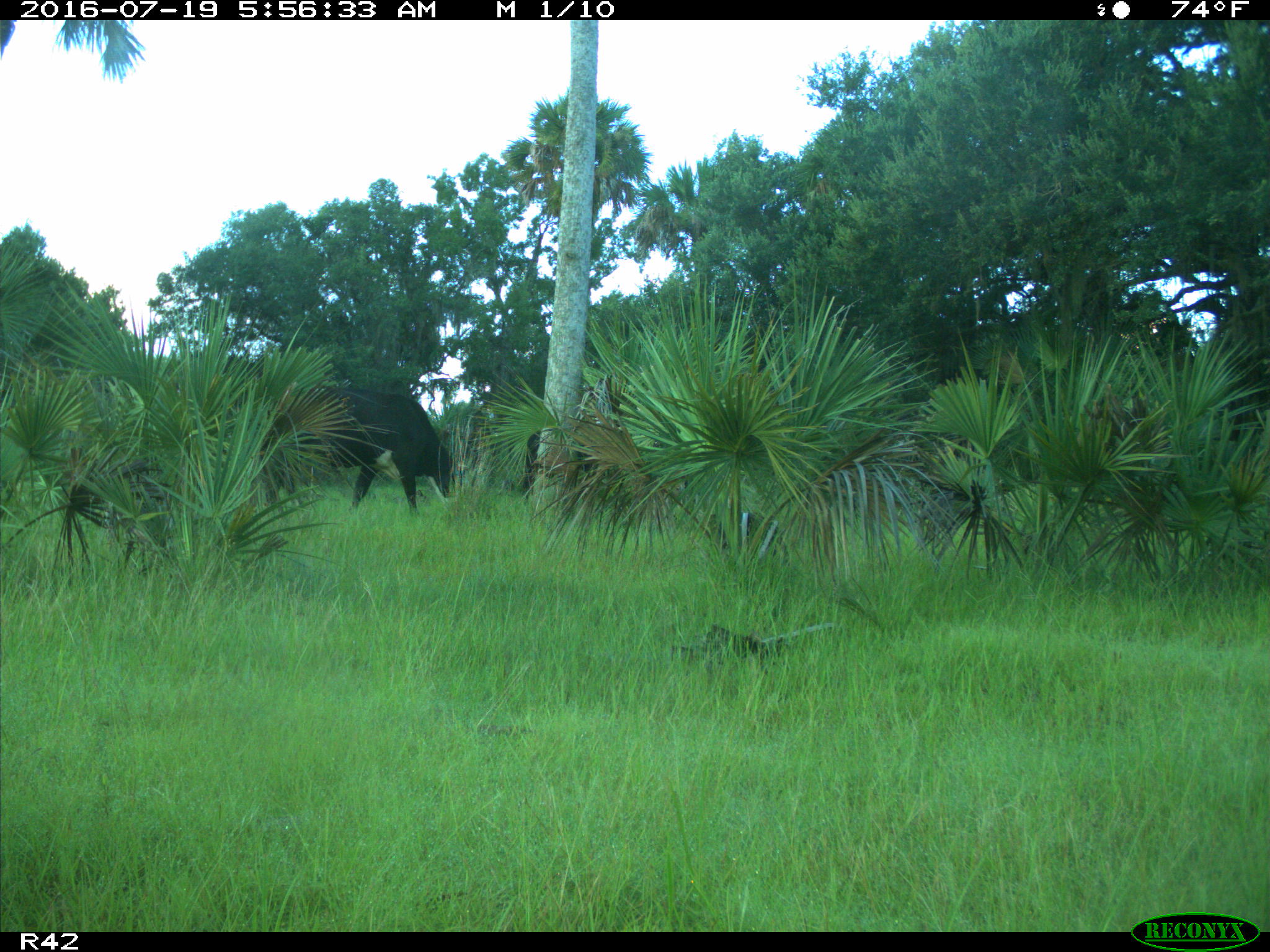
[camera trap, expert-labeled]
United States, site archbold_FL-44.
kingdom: Animalia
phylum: Chordata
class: Mammalia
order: Artiodactyla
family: Bovidae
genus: Bos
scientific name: Bos taurus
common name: domestic cow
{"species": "Bos taurus (domestic cow)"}